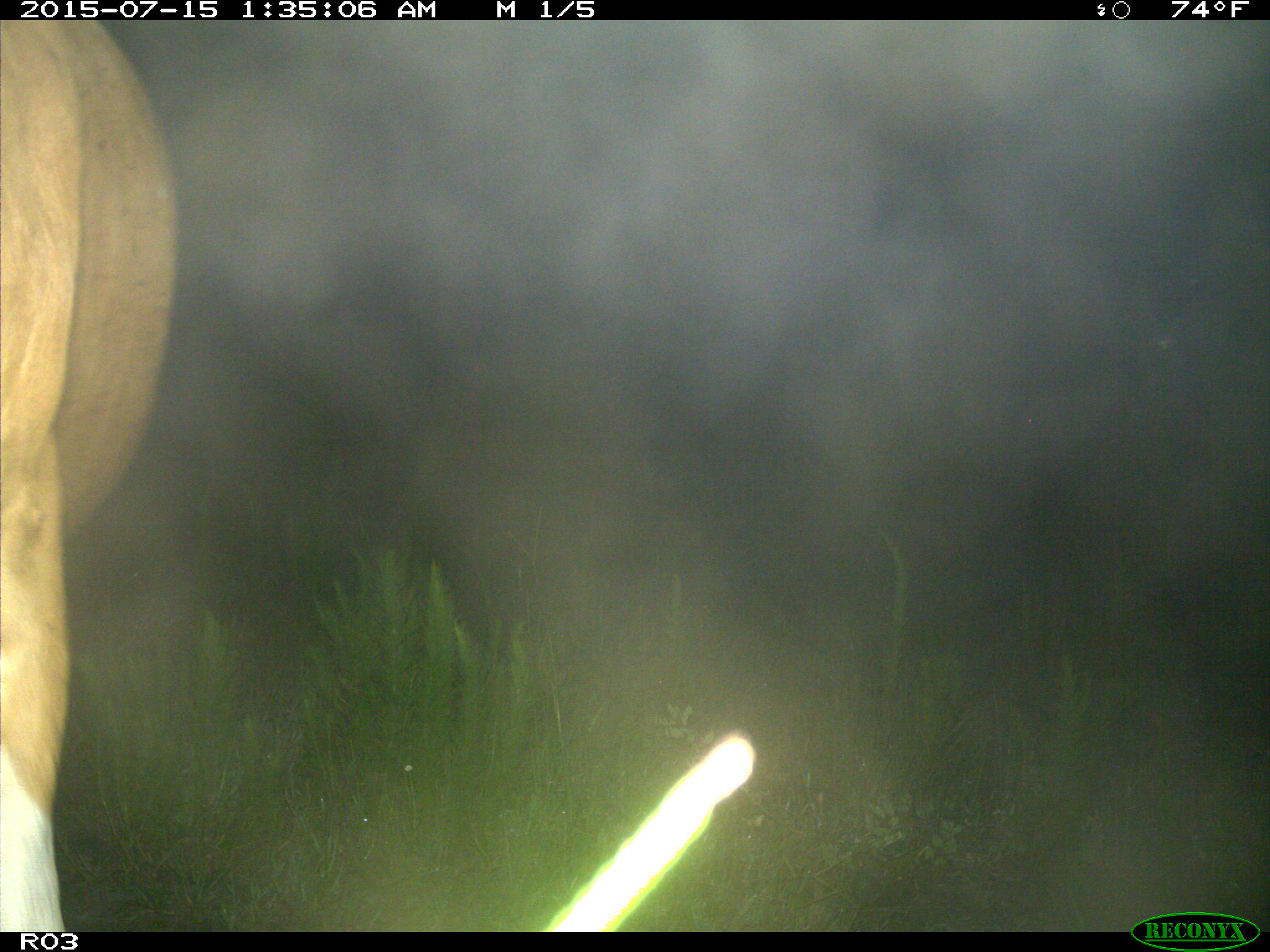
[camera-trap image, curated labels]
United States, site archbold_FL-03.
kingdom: Animalia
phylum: Chordata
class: Mammalia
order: Artiodactyla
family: Bovidae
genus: Bos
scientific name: Bos taurus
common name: domestic cow